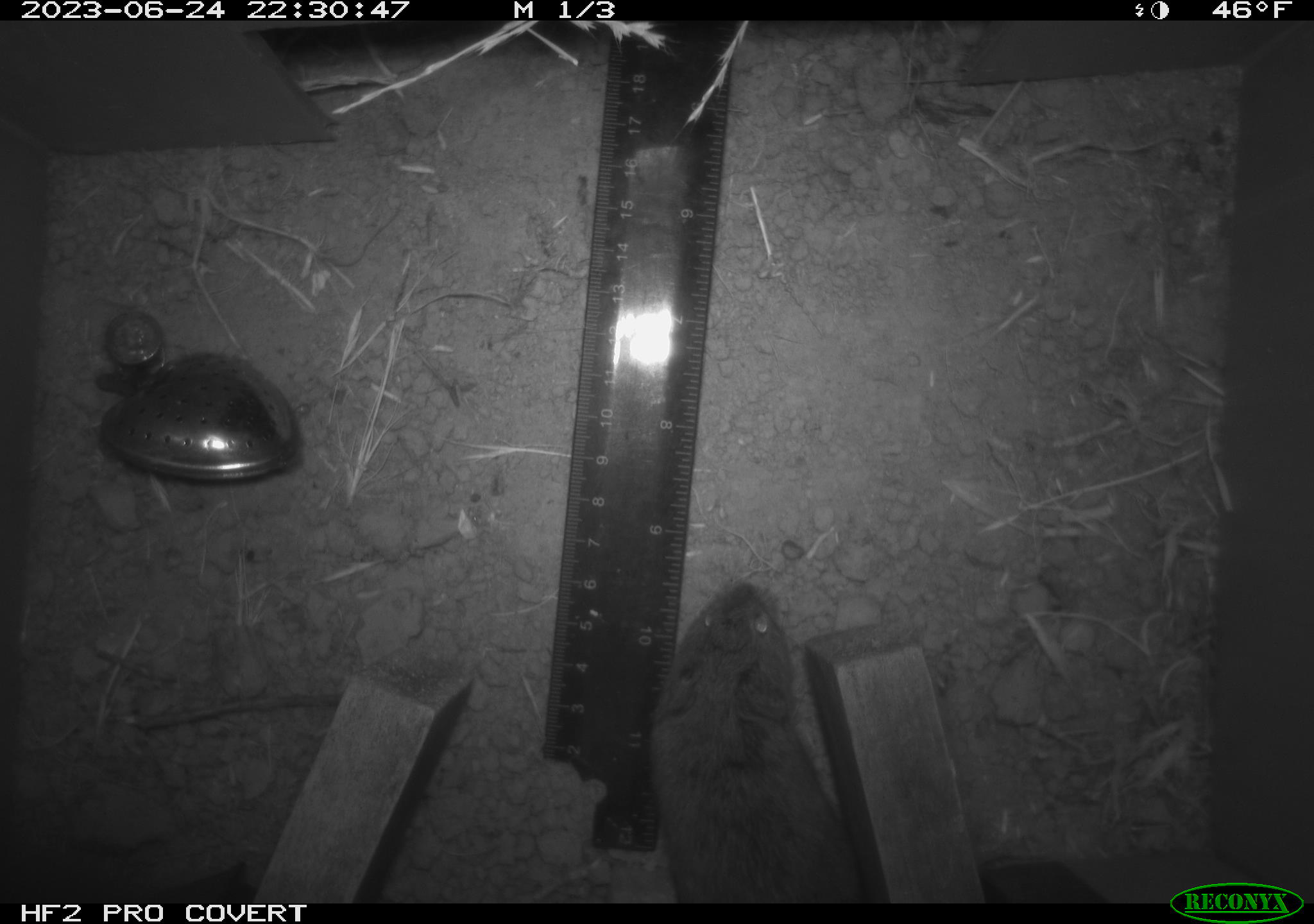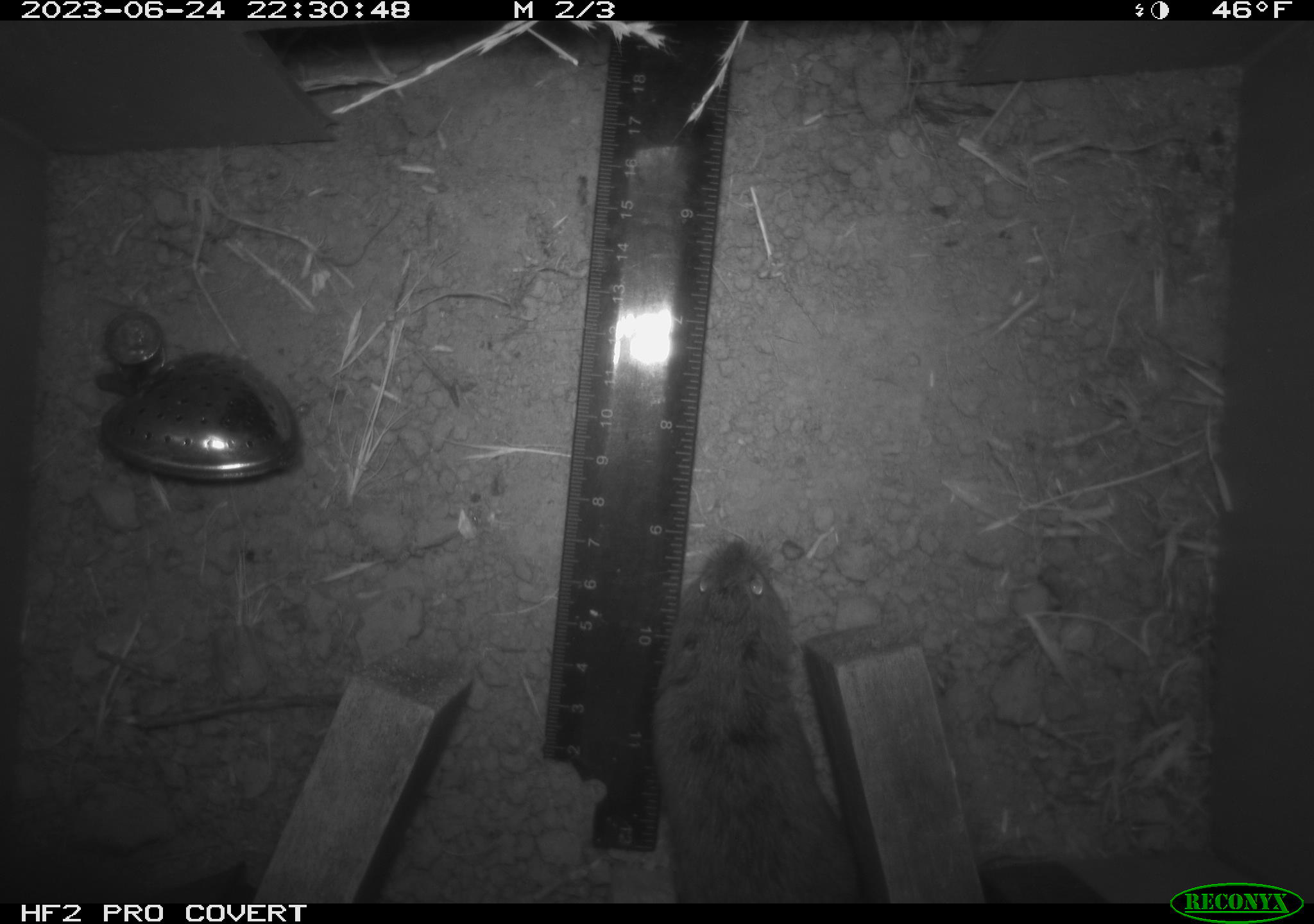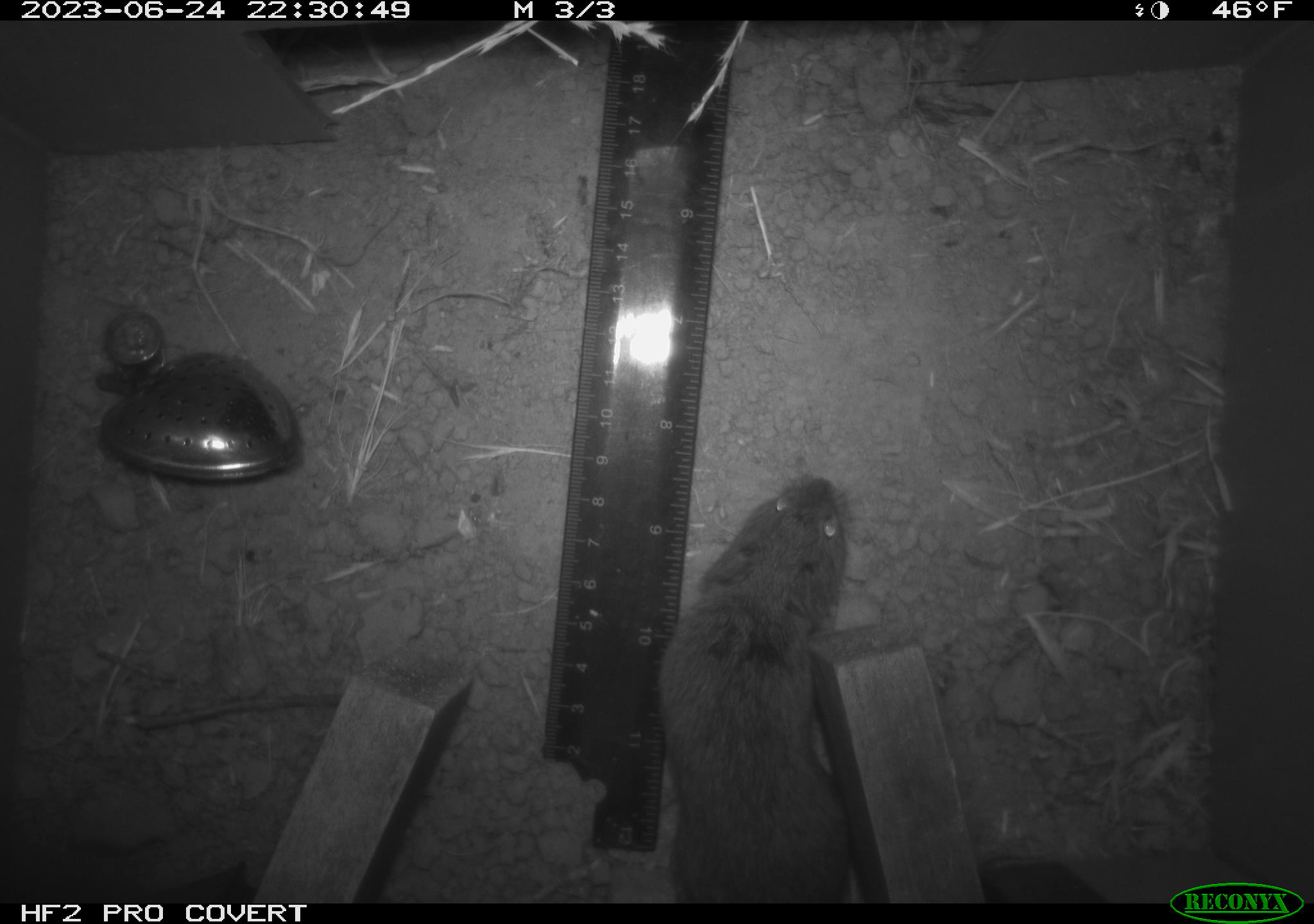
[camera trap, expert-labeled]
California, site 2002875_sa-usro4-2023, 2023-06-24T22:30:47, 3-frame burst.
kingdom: Animalia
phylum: Chordata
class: Mammalia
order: Rodentia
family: Cricetidae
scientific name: Arvicolinae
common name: voles, lemmings, and muskrats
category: arvicolinae subfamily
Arvicolinae subfamily (voles, lemmings, and muskrats) (Arvicolinae).